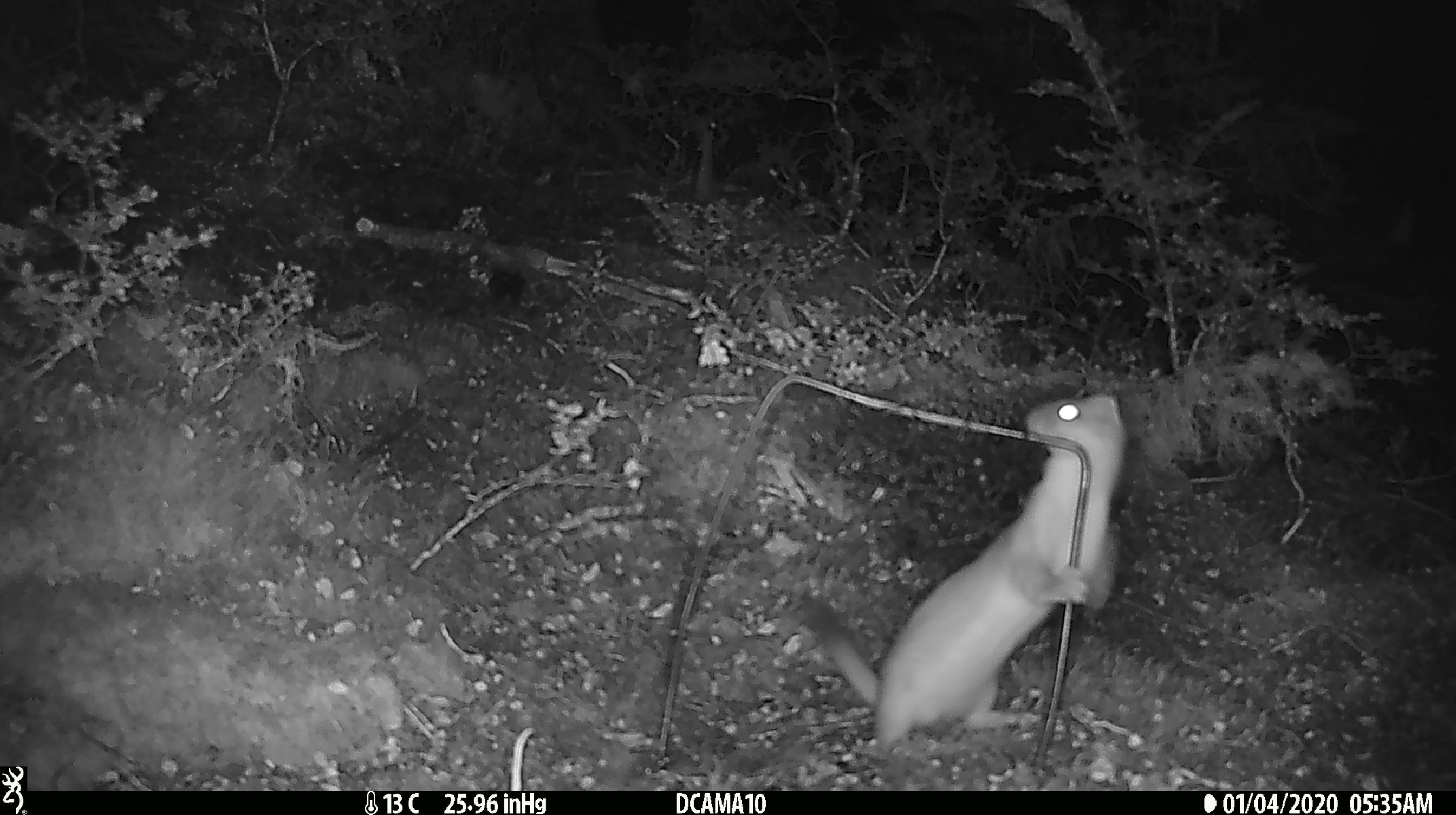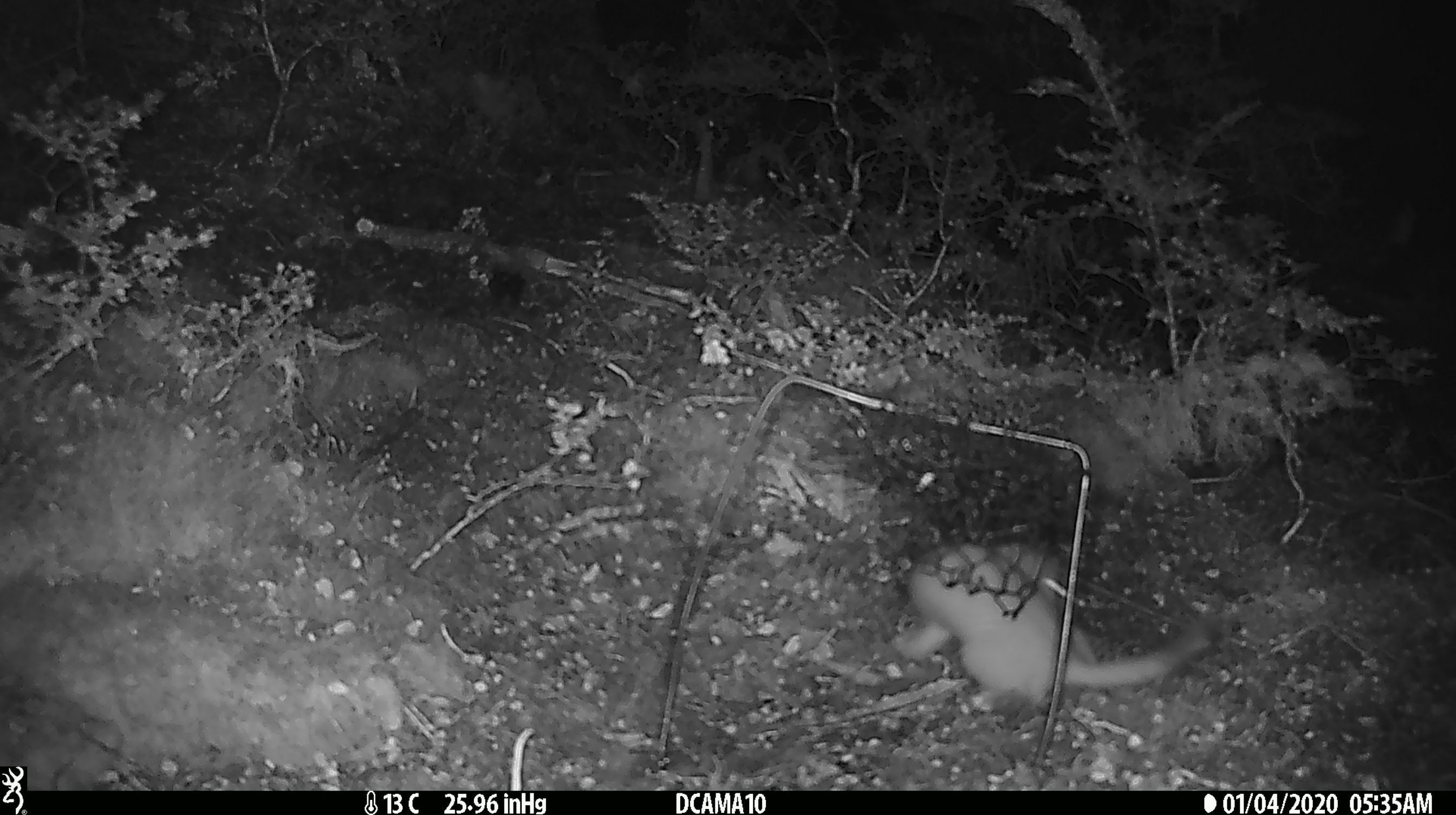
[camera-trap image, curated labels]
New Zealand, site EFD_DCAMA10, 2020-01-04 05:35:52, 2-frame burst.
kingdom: Animalia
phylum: Chordata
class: Mammalia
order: Carnivora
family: Mustelidae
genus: Mustela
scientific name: Mustela erminea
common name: stoat